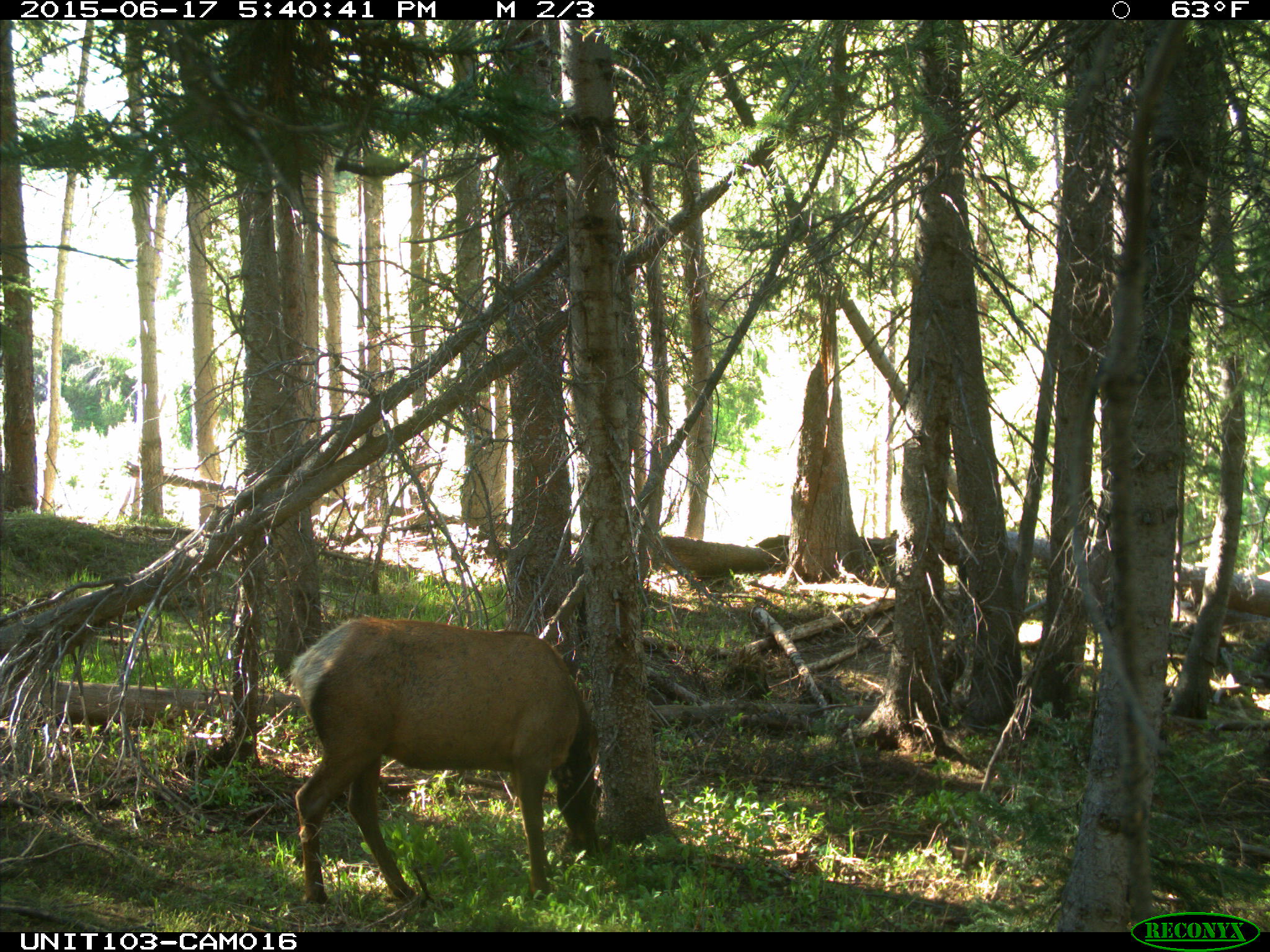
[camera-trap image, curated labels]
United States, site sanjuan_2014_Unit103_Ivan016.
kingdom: Animalia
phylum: Chordata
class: Mammalia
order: Artiodactyla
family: Cervidae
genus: Cervus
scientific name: Cervus elaphus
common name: red deer